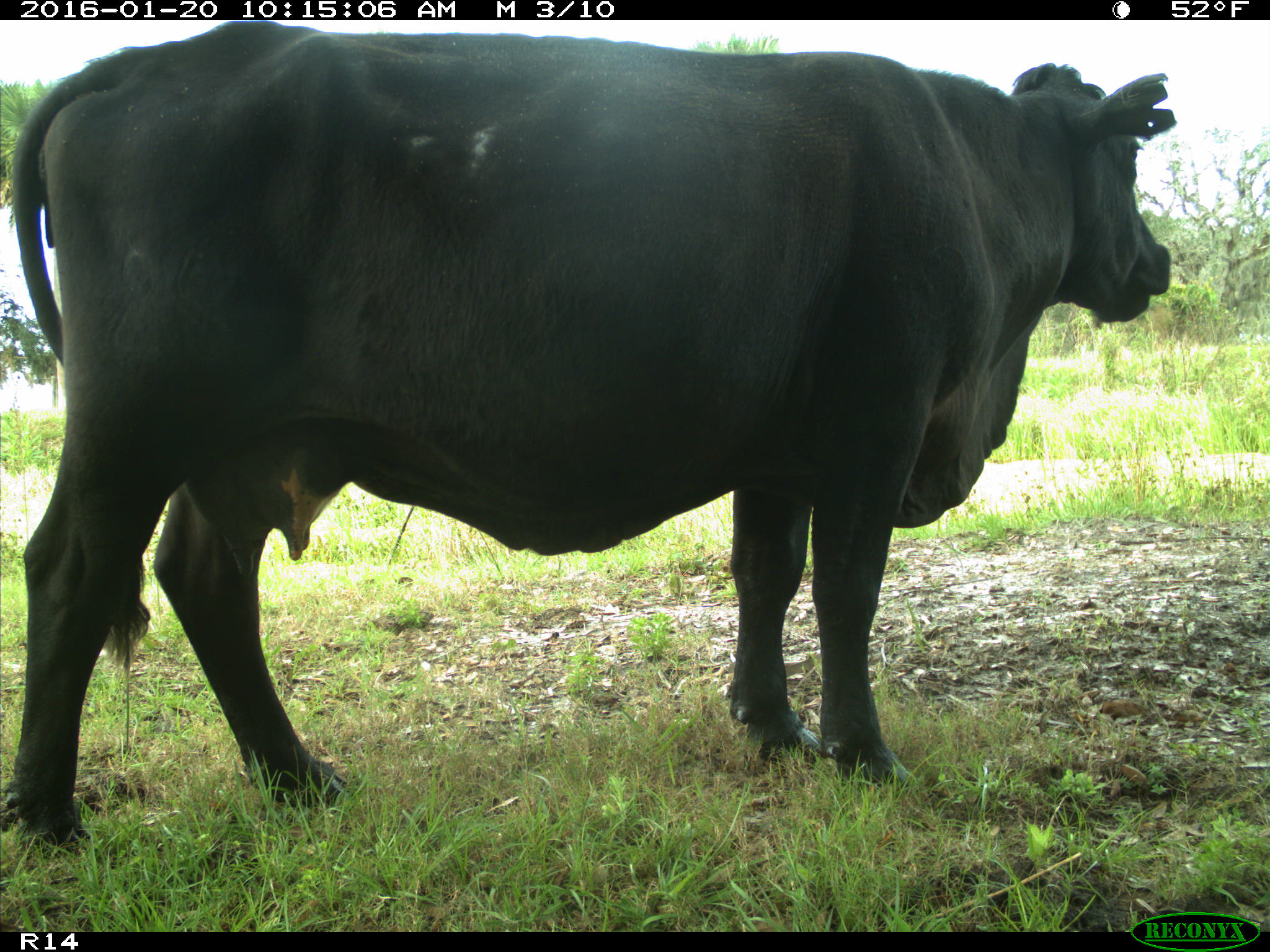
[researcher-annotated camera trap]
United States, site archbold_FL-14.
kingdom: Animalia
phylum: Chordata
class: Mammalia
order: Artiodactyla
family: Bovidae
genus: Bos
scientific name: Bos taurus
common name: domestic cow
Bos taurus (domestic cow).